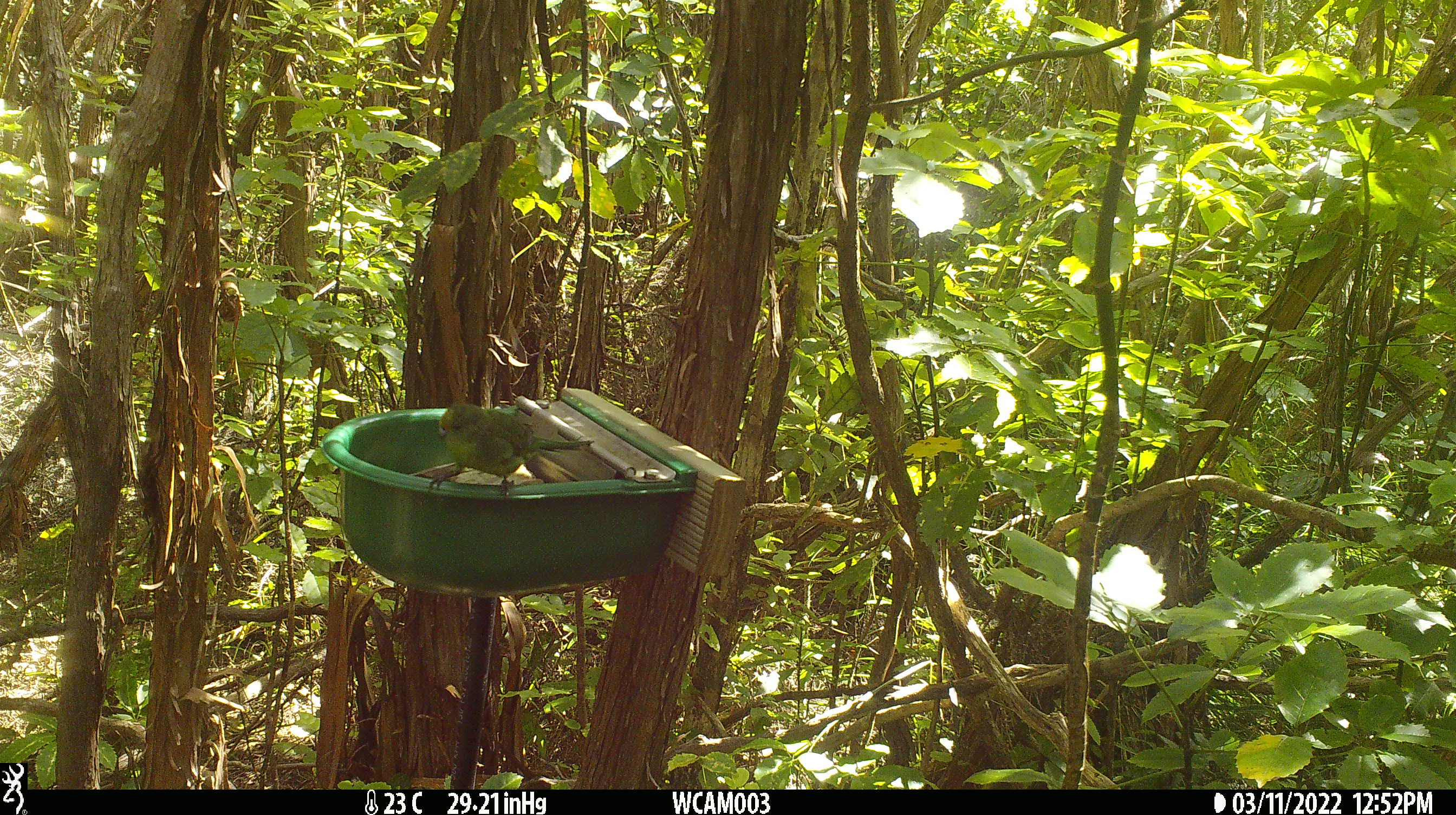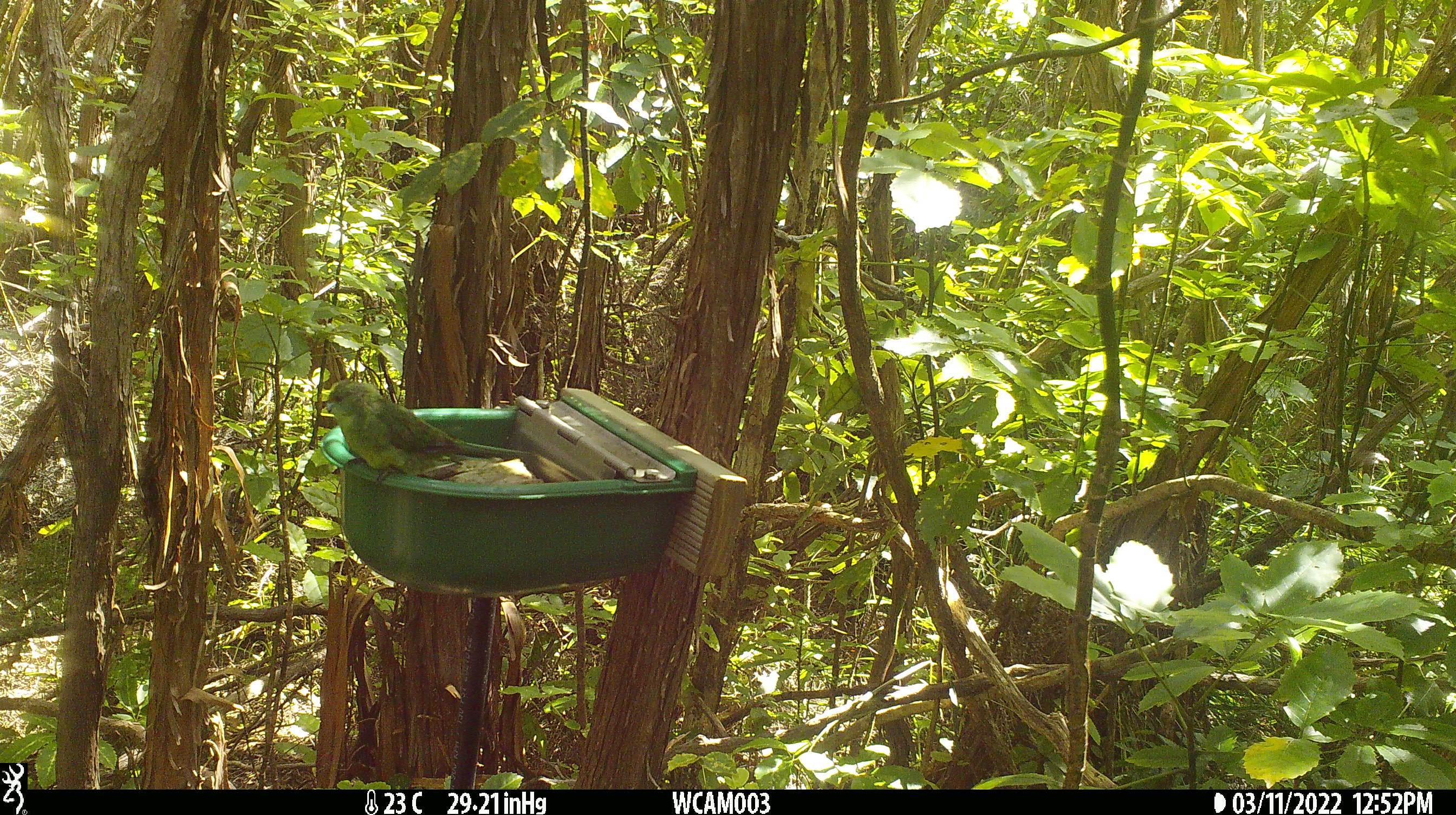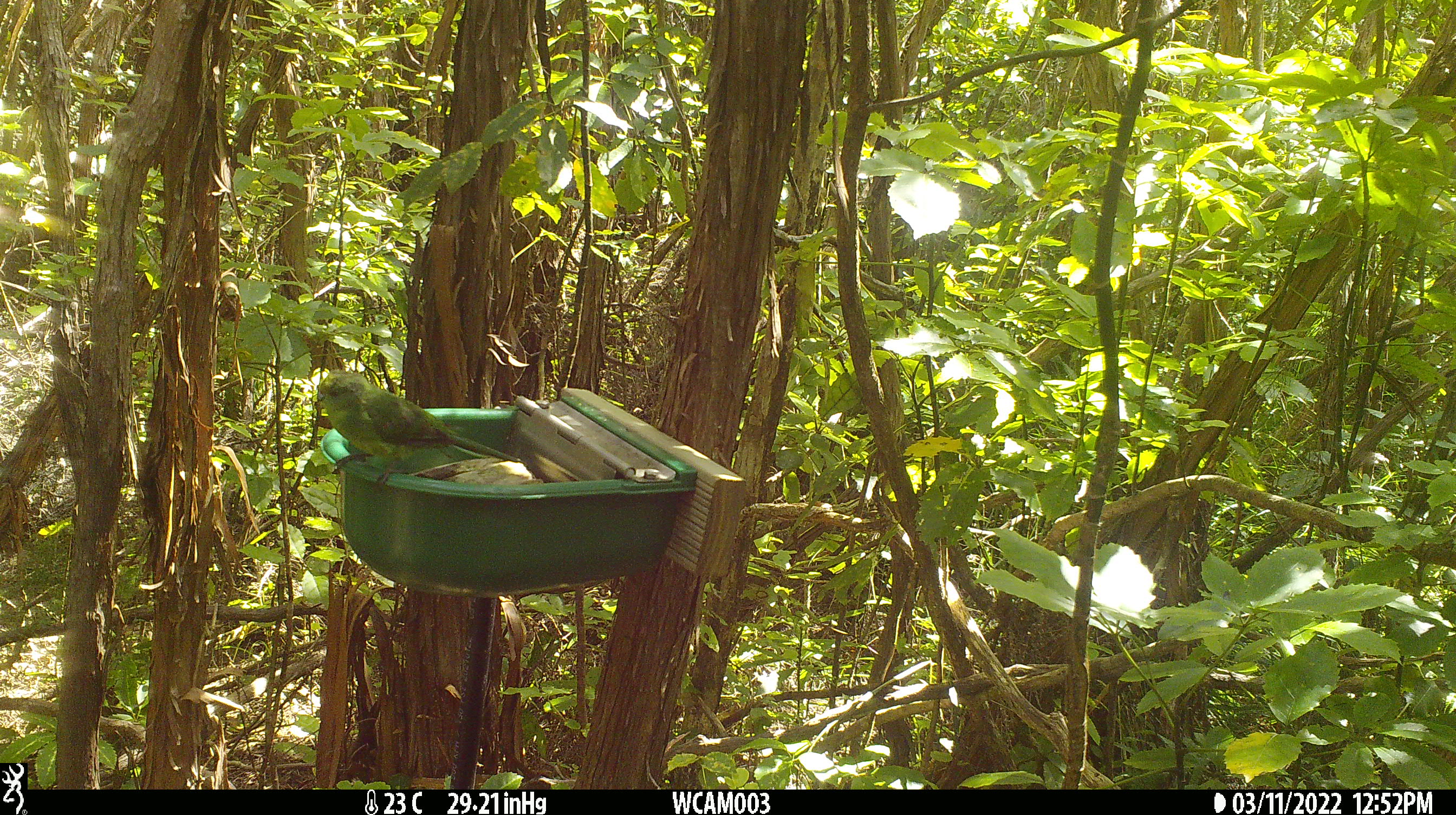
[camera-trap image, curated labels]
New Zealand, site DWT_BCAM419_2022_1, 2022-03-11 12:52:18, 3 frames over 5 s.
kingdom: Animalia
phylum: Chordata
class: Aves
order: Psittaciformes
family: Psittaculidae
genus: Cyanoramphus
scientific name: Cyanoramphus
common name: parakeet